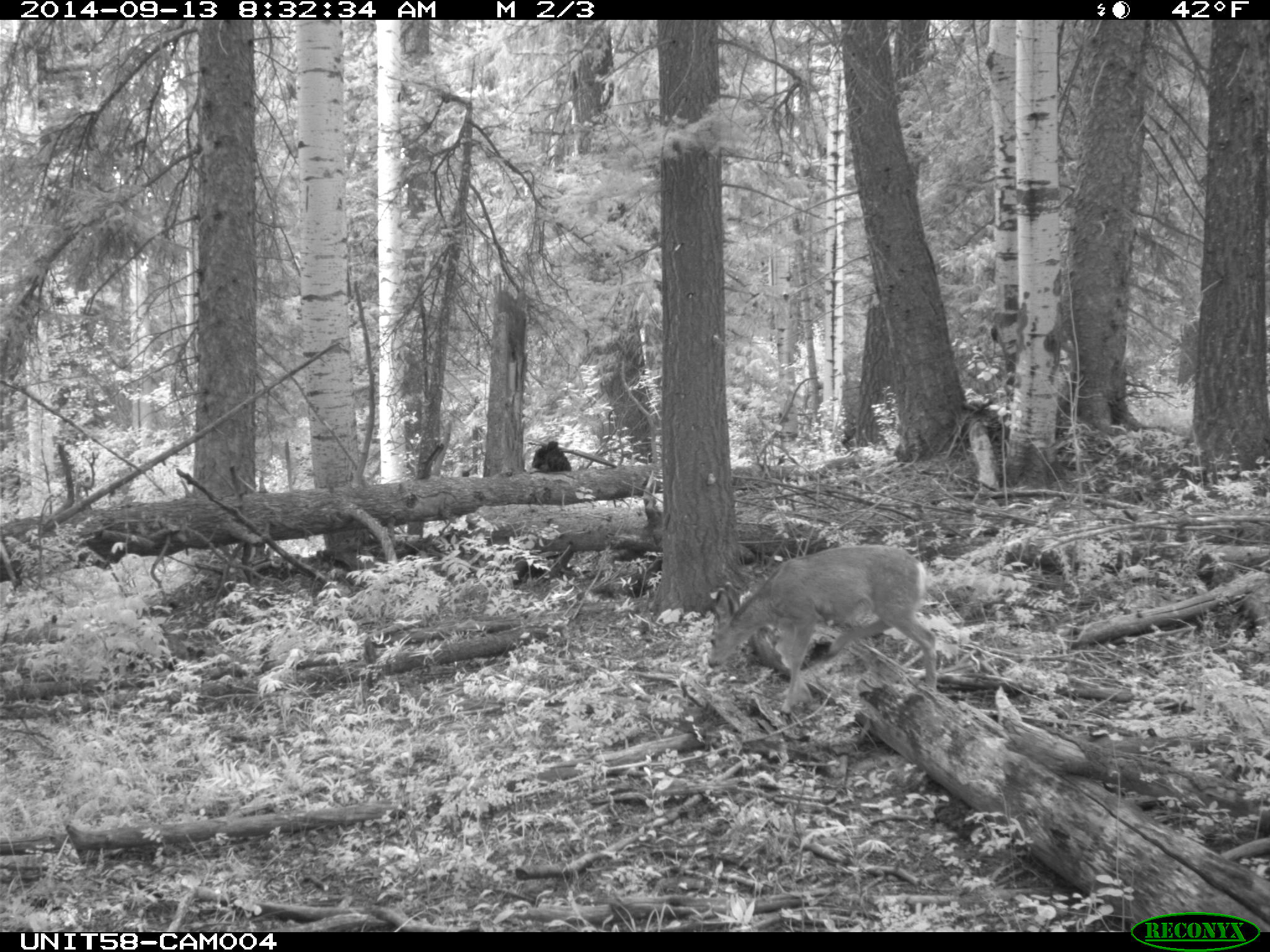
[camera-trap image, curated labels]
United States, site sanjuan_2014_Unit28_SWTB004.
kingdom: Animalia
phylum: Chordata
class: Mammalia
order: Artiodactyla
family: Cervidae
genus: Odocoileus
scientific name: Odocoileus hemionus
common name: mule deer